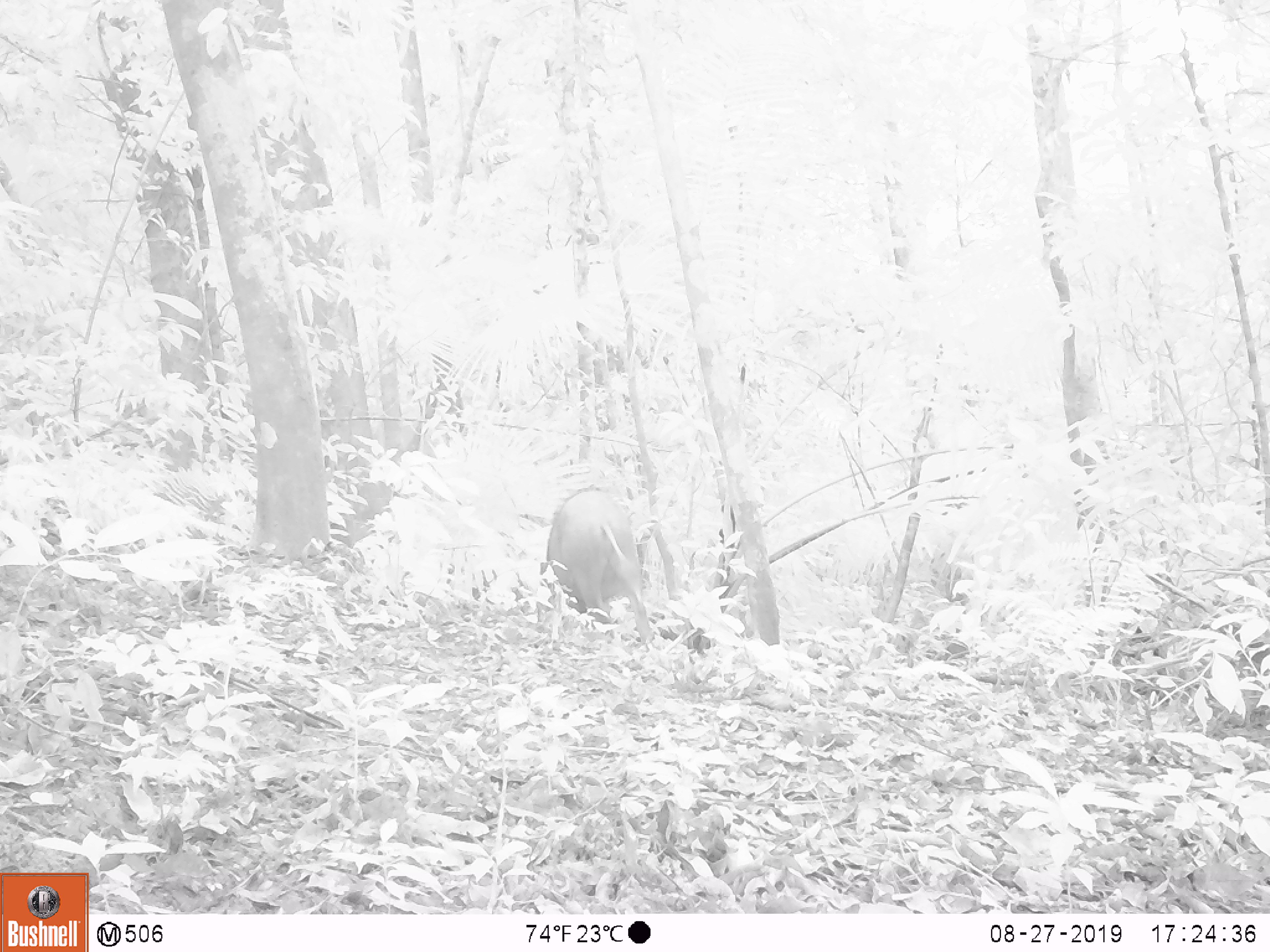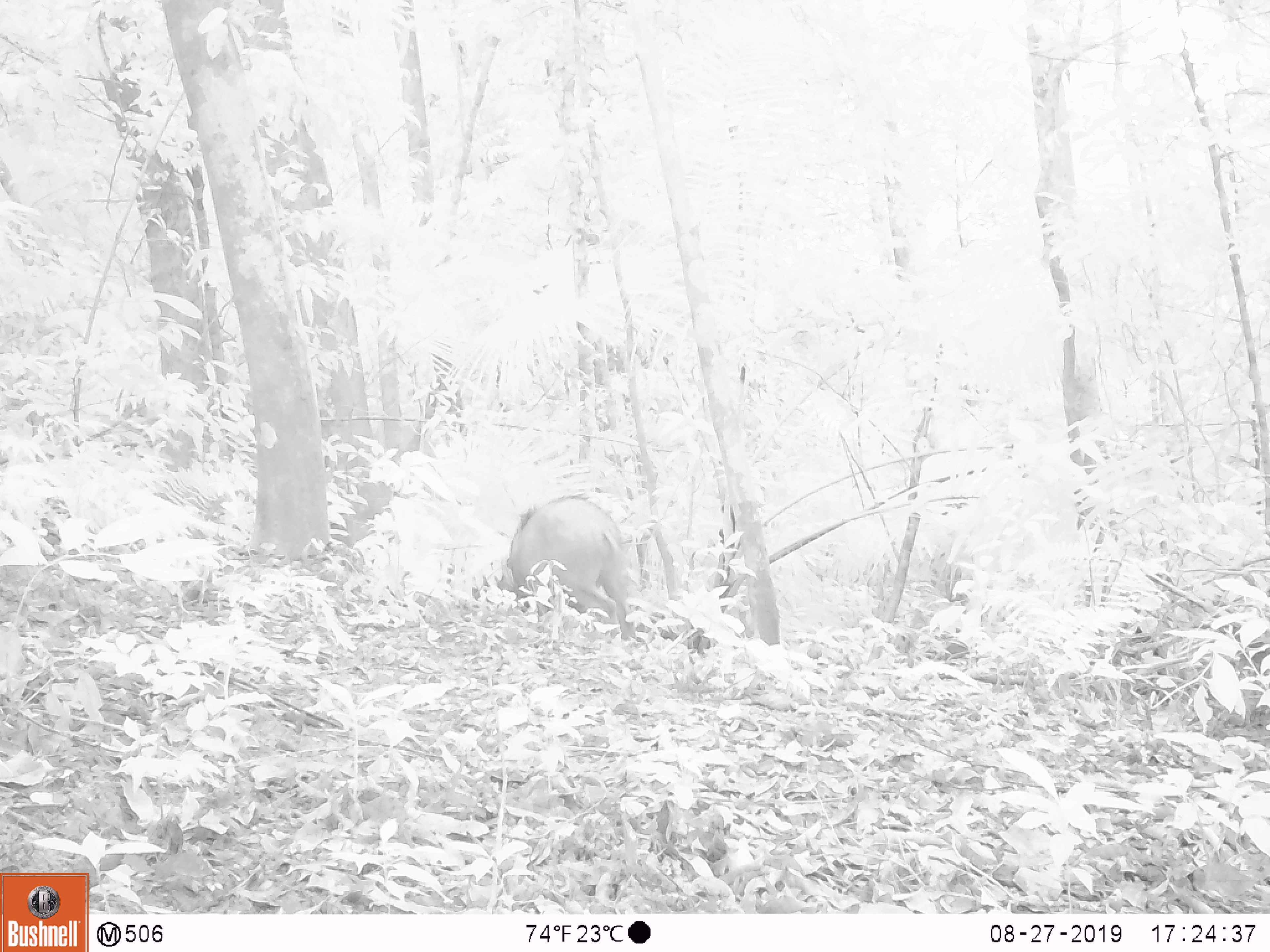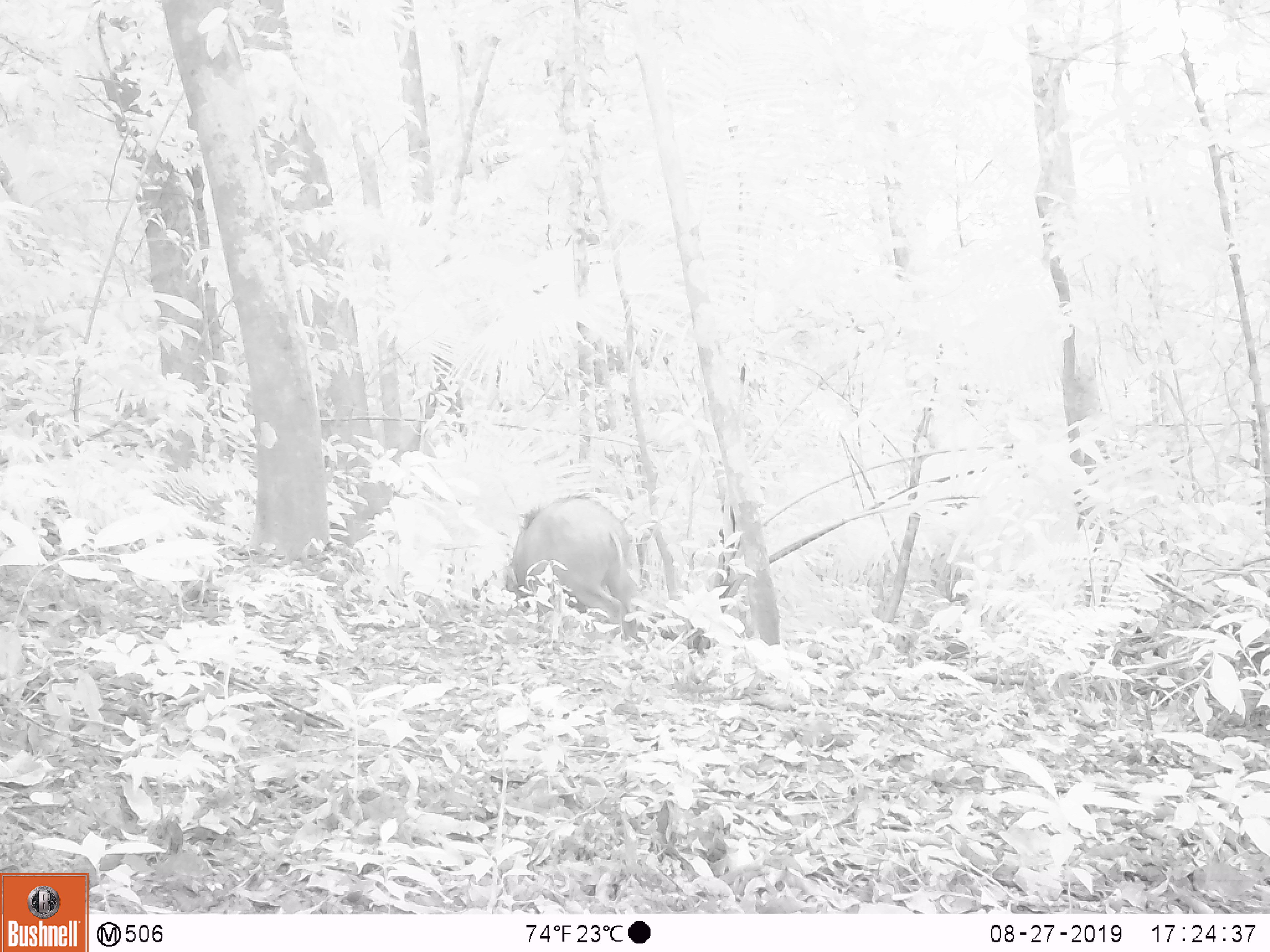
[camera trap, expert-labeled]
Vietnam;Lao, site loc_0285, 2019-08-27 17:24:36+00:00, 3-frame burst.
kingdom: Animalia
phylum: Chordata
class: Mammalia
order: Artiodactyla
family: Suidae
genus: Sus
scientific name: Sus scrofa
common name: eurasian wild pig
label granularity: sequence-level